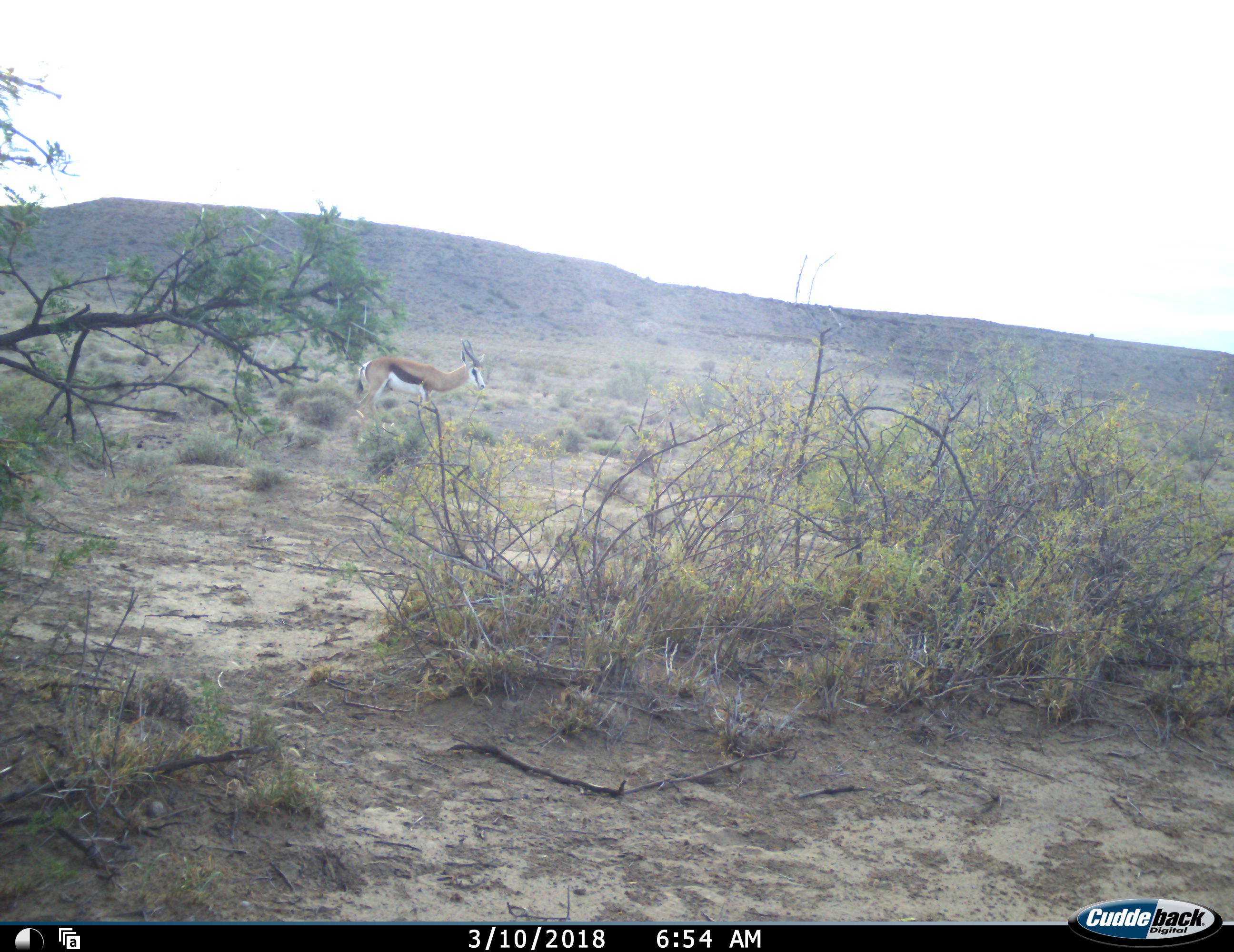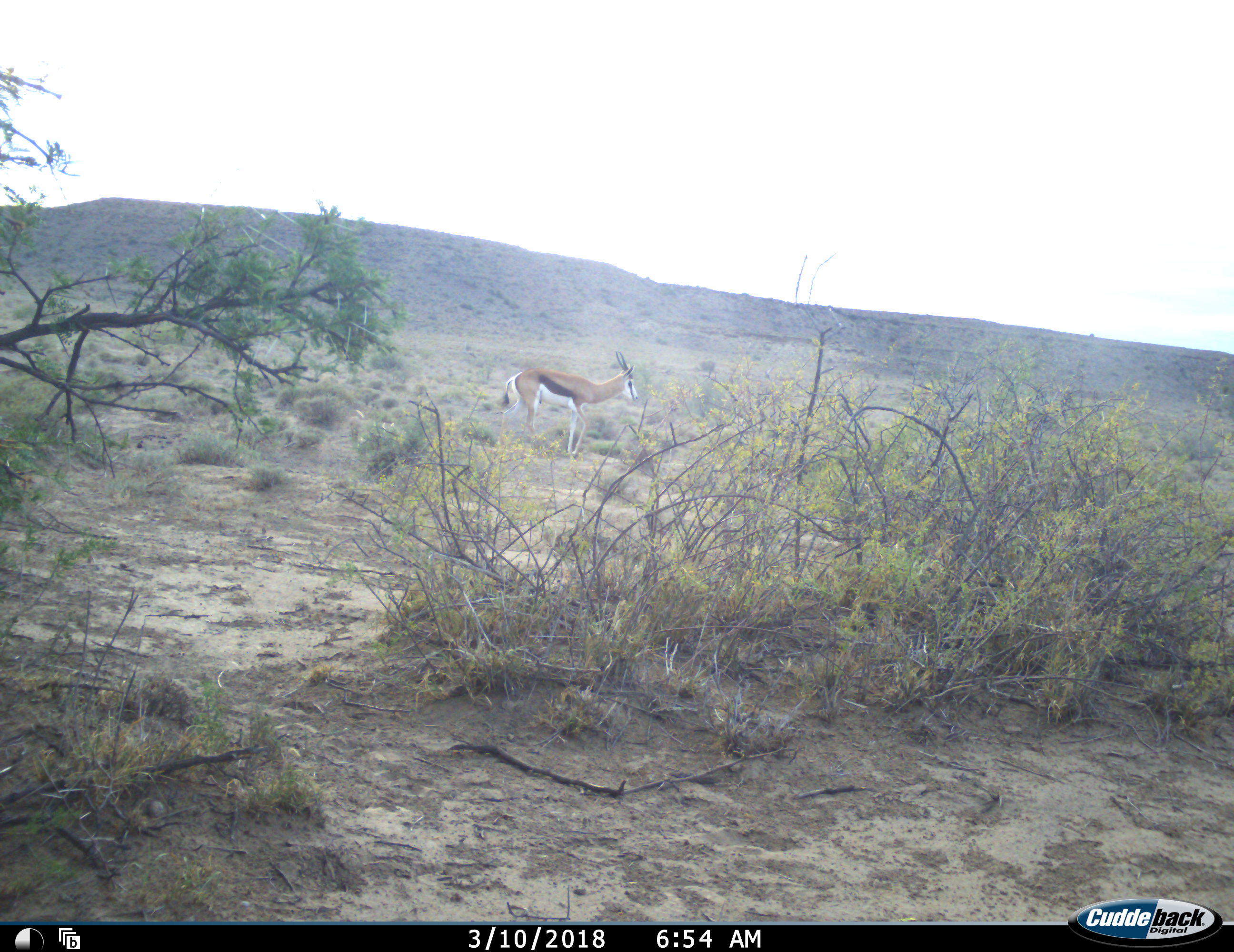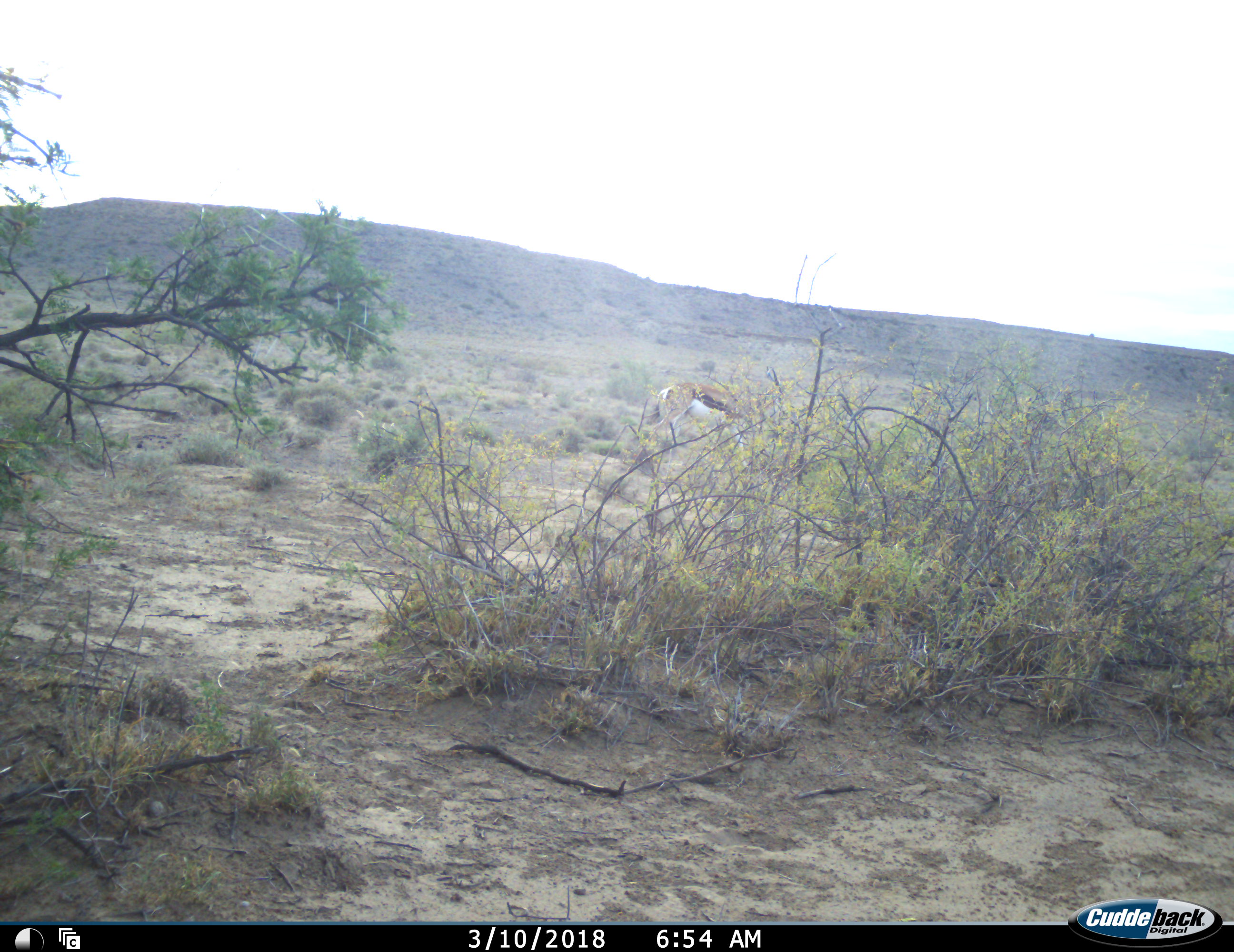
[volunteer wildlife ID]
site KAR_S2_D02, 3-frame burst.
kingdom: Animalia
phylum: Chordata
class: Mammalia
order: Artiodactyla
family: Bovidae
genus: Antidorcas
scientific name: Antidorcas marsupialis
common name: springbok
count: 1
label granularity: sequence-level